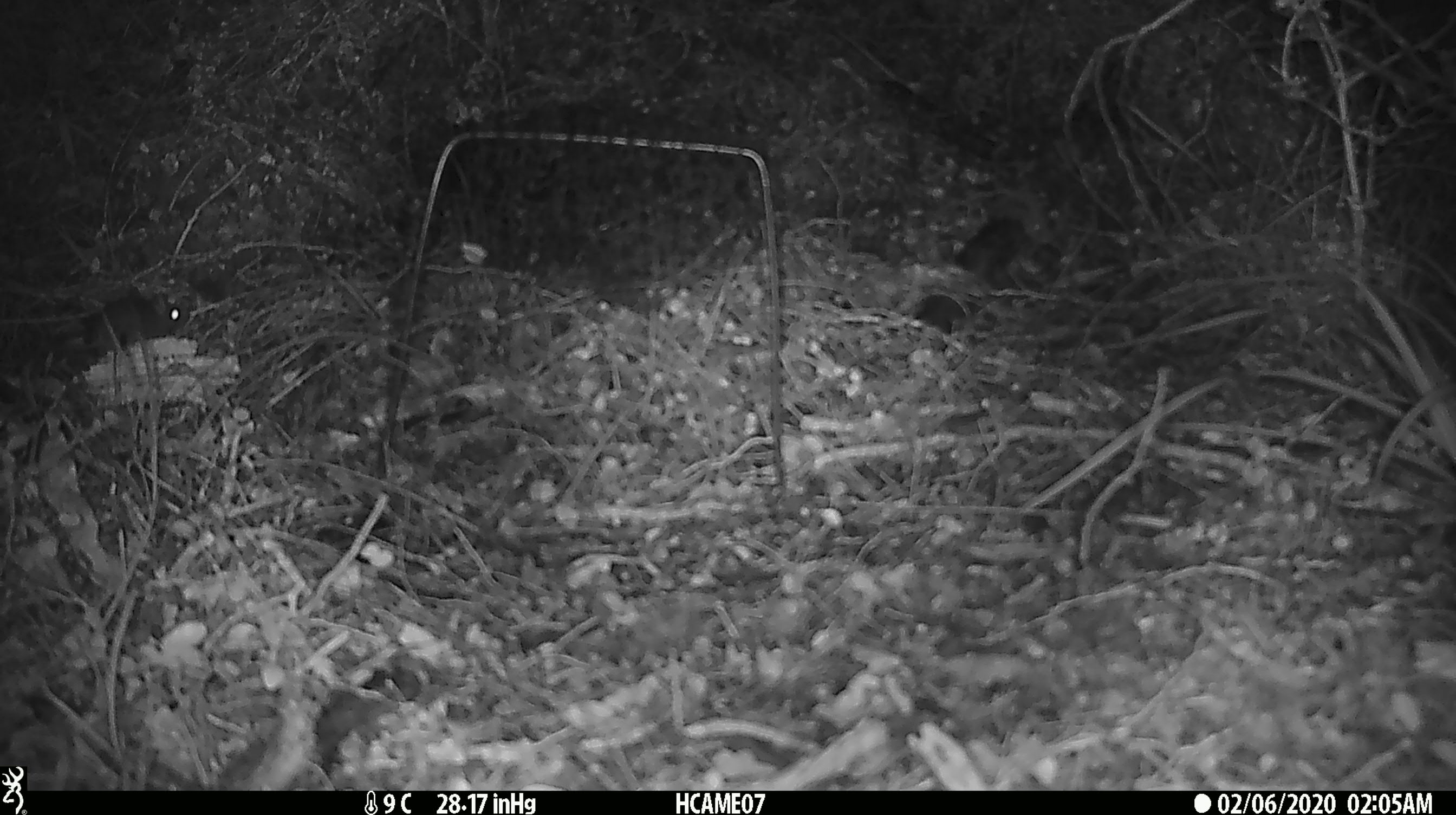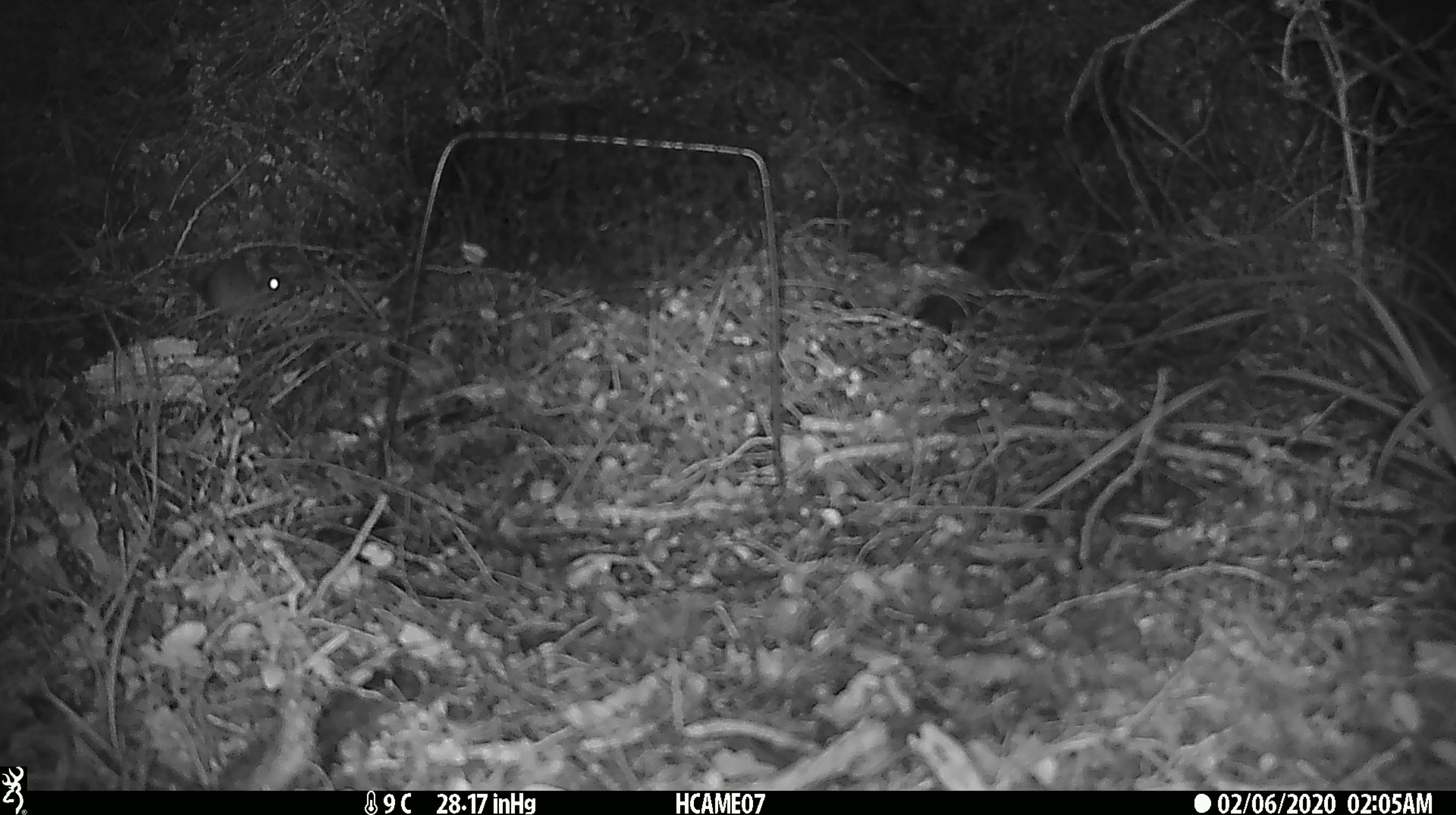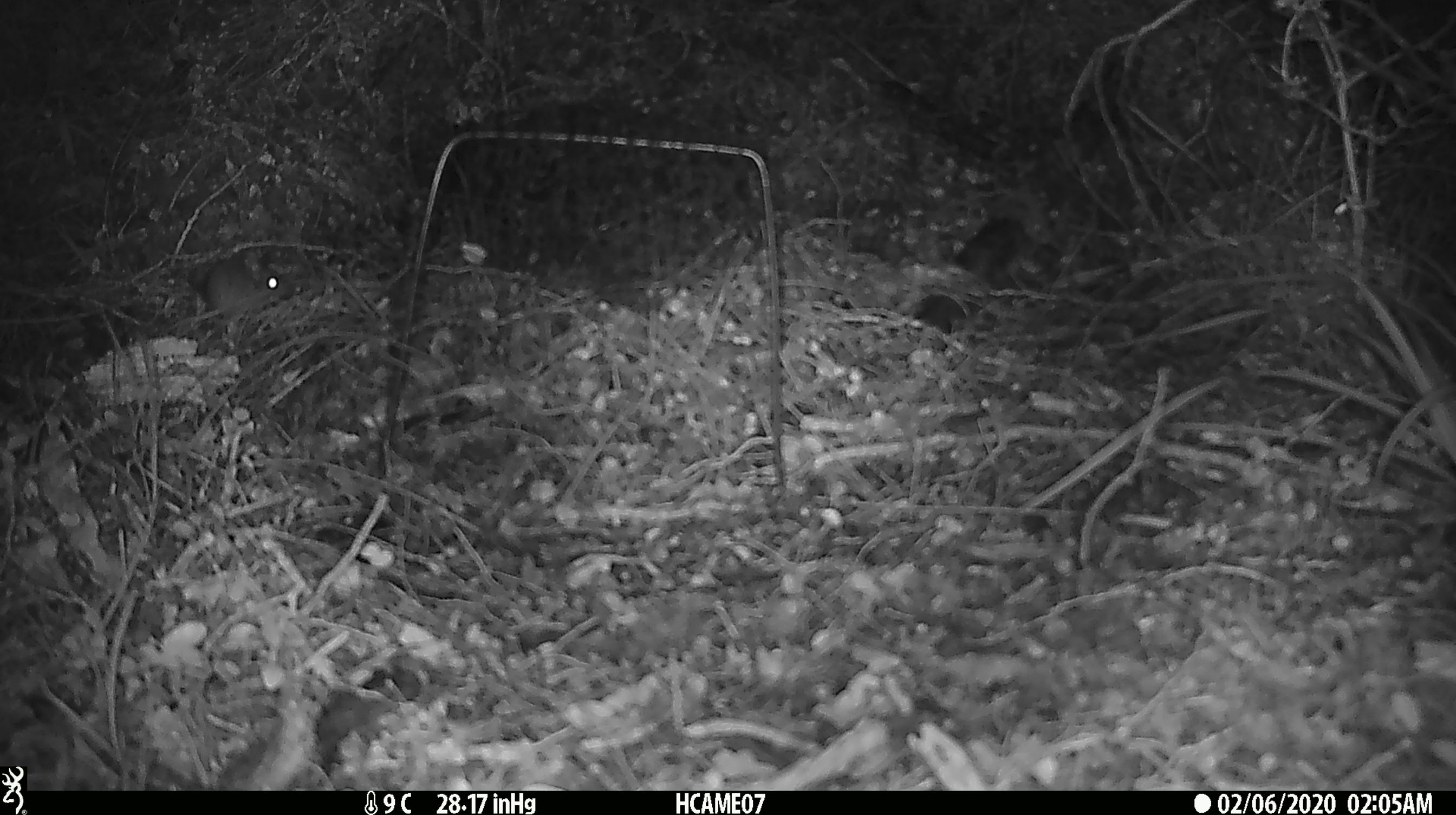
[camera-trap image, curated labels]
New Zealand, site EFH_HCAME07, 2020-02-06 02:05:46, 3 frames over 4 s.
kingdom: Animalia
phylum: Chordata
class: Mammalia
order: Rodentia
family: Muridae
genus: Mus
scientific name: Mus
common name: mouse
Mouse (Mus).